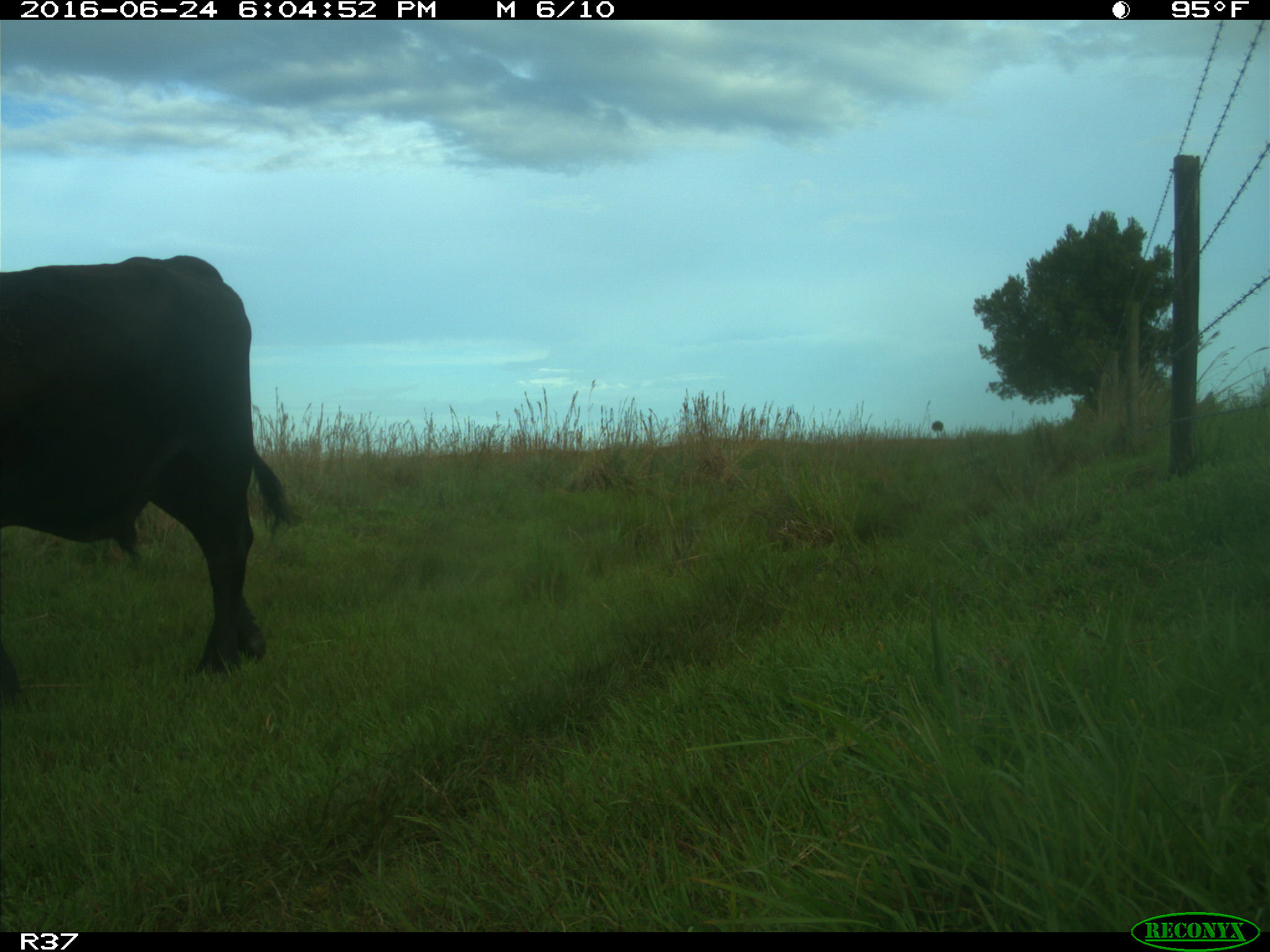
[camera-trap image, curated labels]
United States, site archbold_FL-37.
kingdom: Animalia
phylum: Chordata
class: Mammalia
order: Artiodactyla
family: Bovidae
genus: Bos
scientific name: Bos taurus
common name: domestic cow